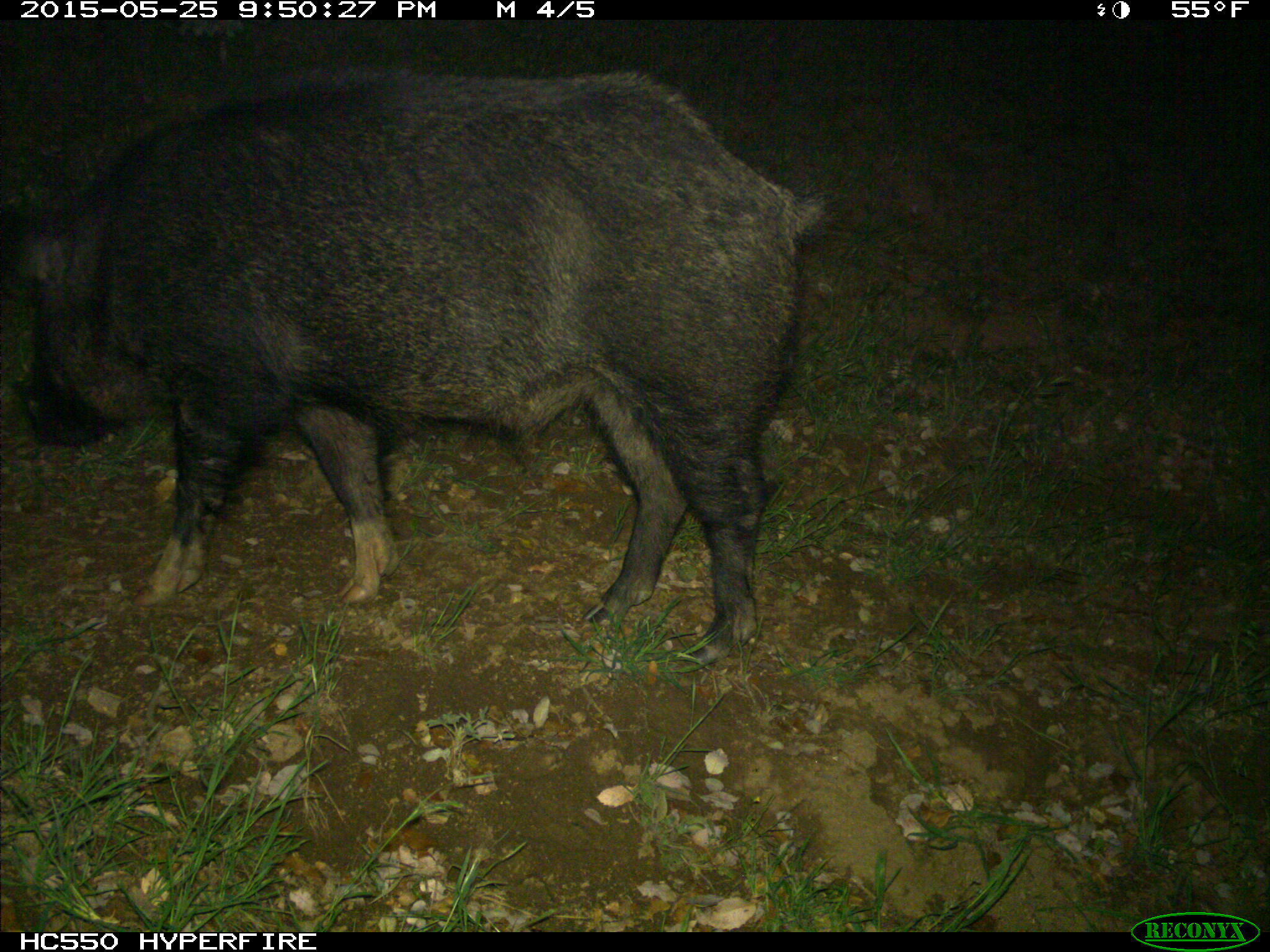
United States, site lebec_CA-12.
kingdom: Animalia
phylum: Chordata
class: Mammalia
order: Artiodactyla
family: Suidae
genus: Sus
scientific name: Sus scrofa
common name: wild boar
Sus scrofa (wild boar).